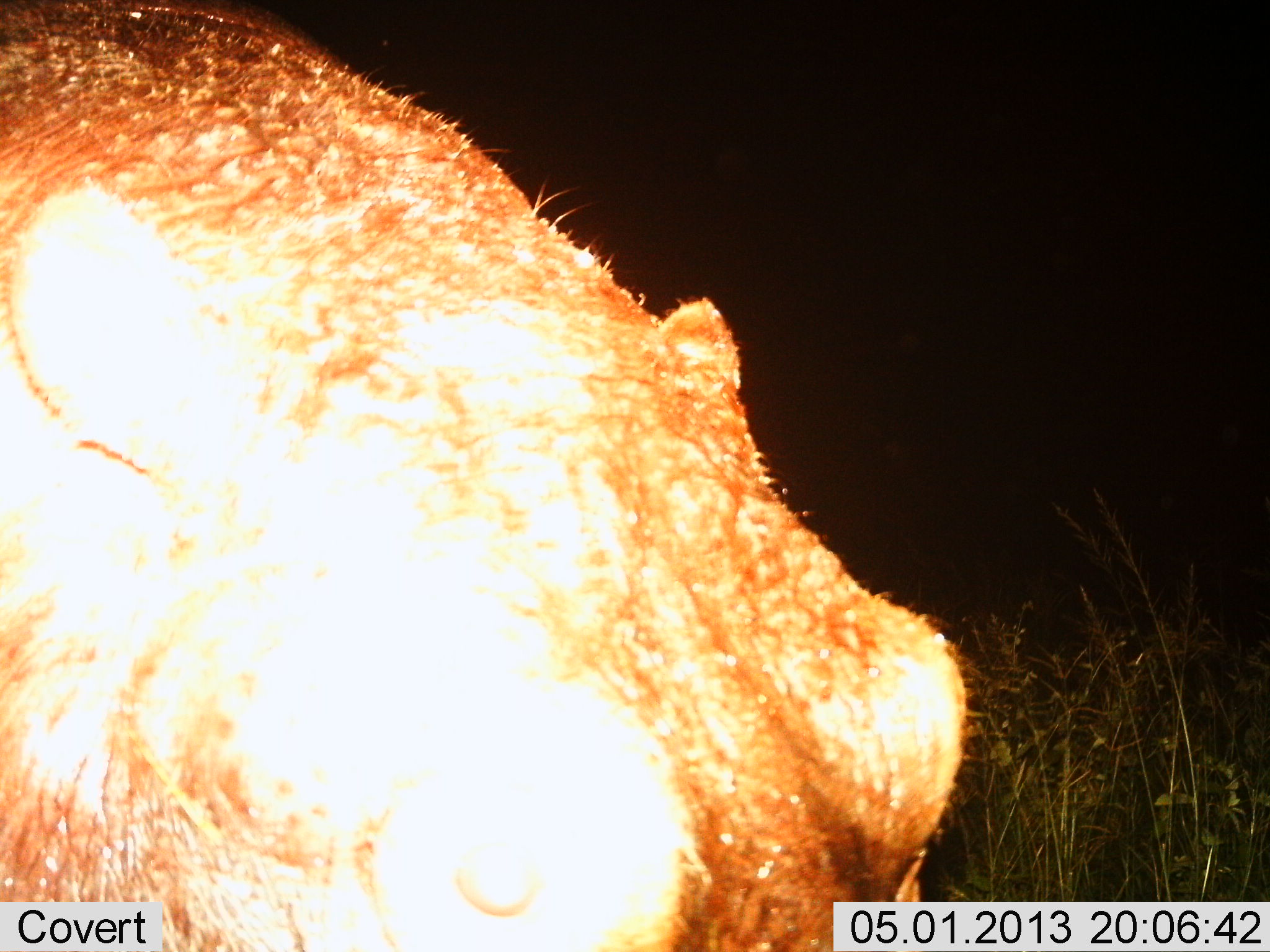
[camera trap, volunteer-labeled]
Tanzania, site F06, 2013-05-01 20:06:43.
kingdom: Animalia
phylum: Chordata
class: Mammalia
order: Artiodactyla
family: Hippopotamidae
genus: Hippopotamus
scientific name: Hippopotamus amphibius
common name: hippopotamus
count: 1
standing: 50%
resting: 0%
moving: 40%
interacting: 10%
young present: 0%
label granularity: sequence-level